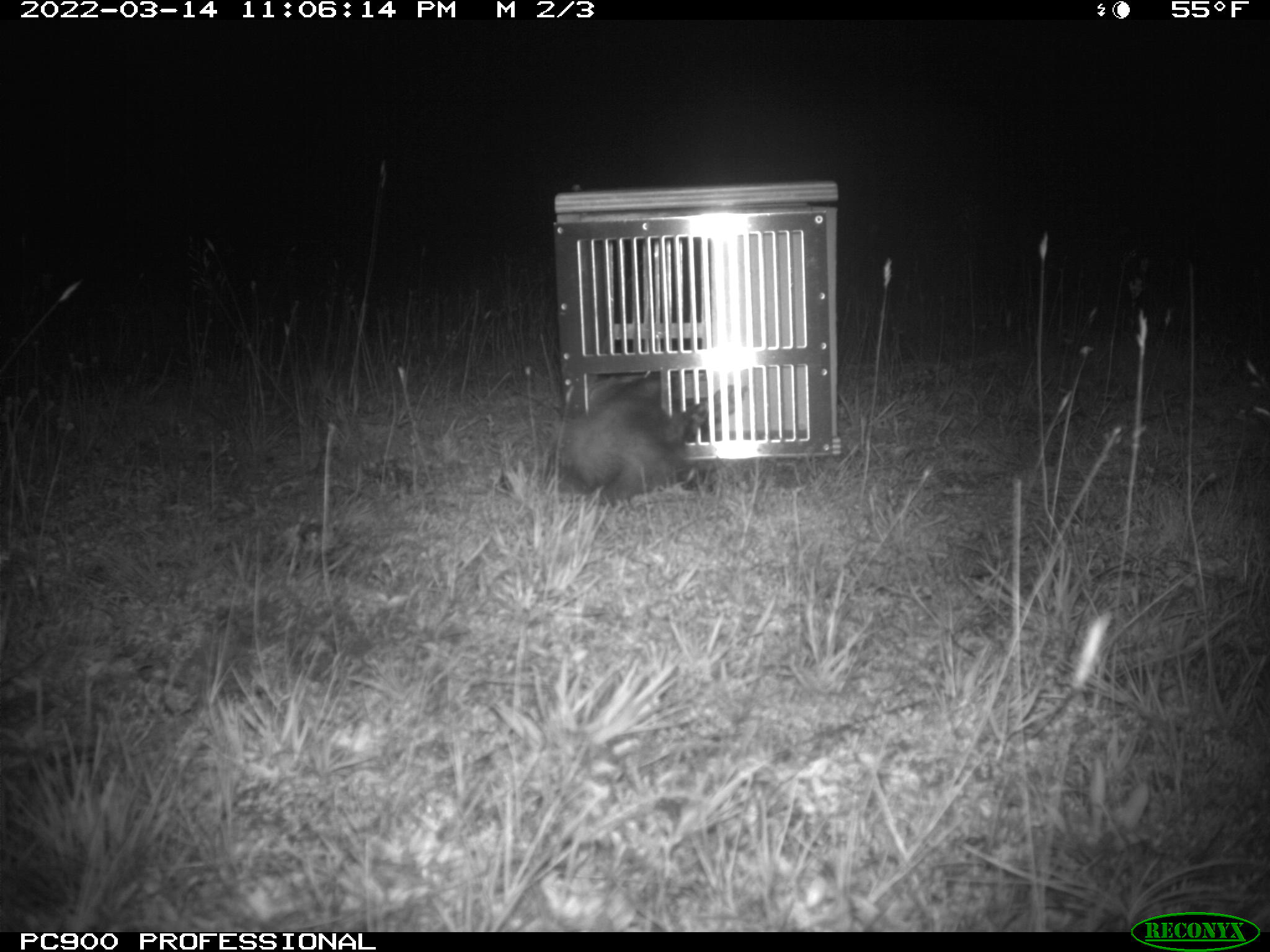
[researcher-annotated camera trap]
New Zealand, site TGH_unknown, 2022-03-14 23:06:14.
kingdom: Animalia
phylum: Chordata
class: Mammalia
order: Carnivora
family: Mustelidae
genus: Mustela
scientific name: Mustela furo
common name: ferret